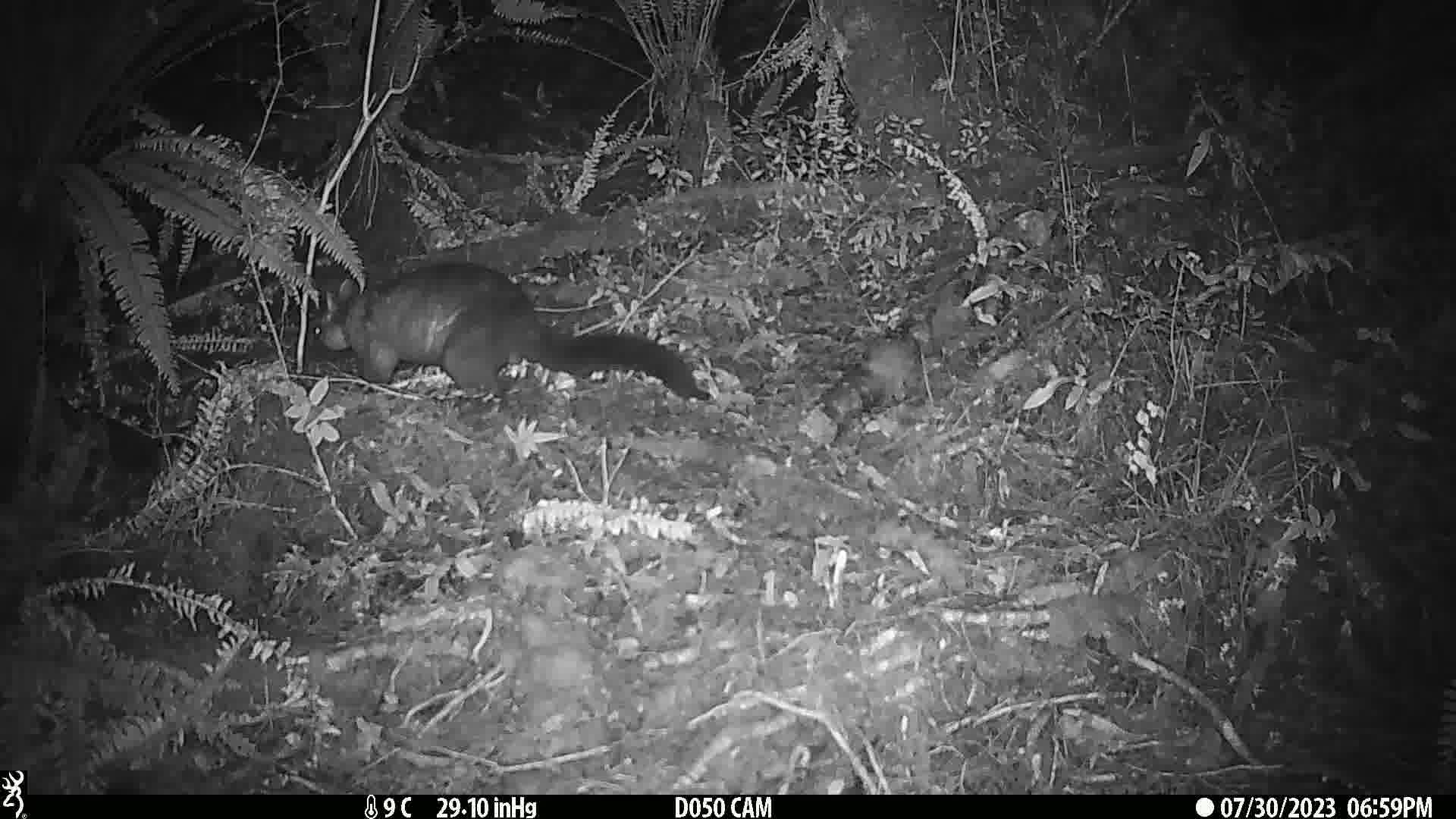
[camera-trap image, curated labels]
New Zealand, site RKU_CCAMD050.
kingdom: Animalia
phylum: Chordata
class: Mammalia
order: Diprotodontia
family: Phalangeridae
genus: Trichosurus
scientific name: Trichosurus vulpecula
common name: common brushtail possum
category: possum